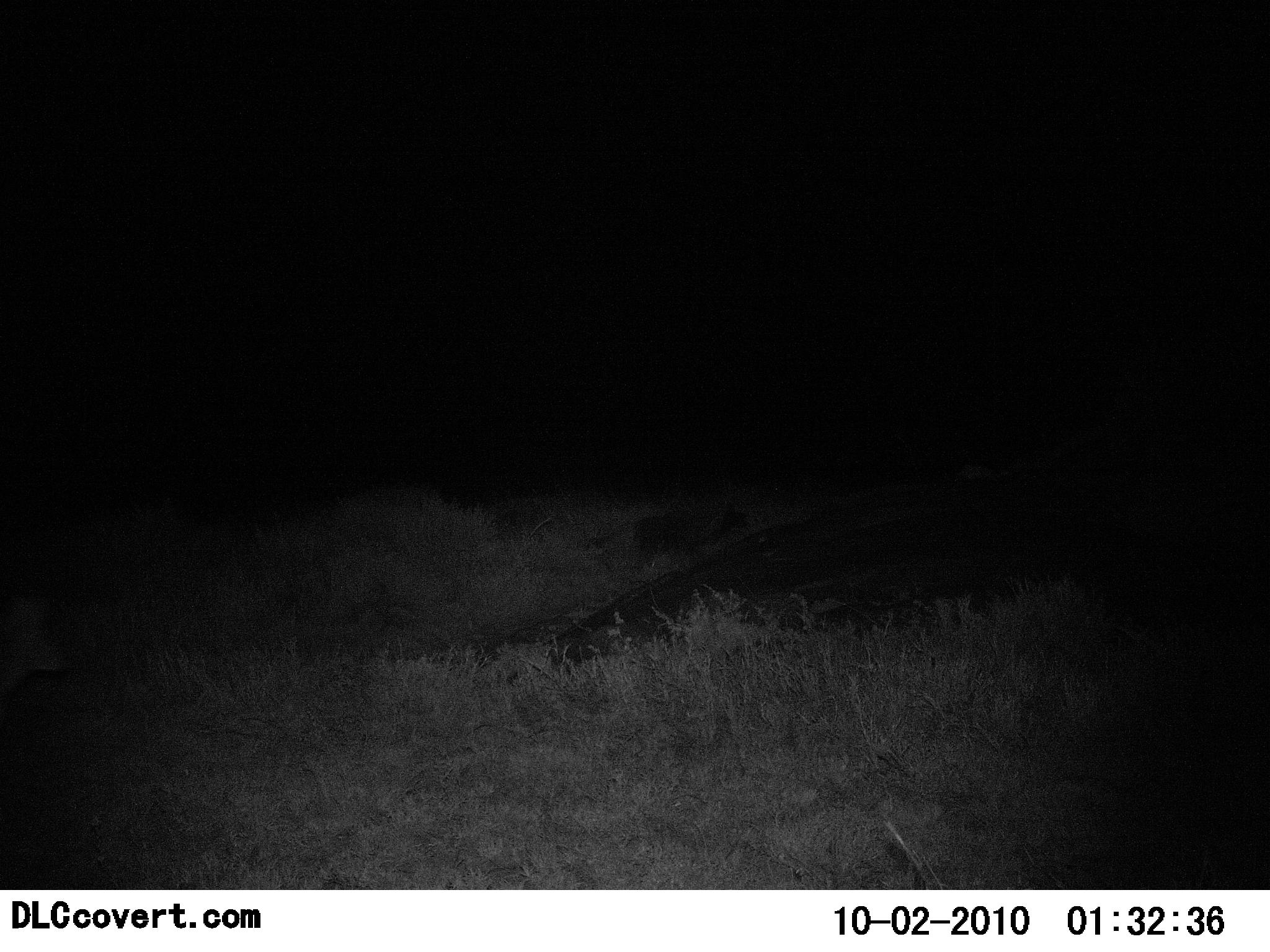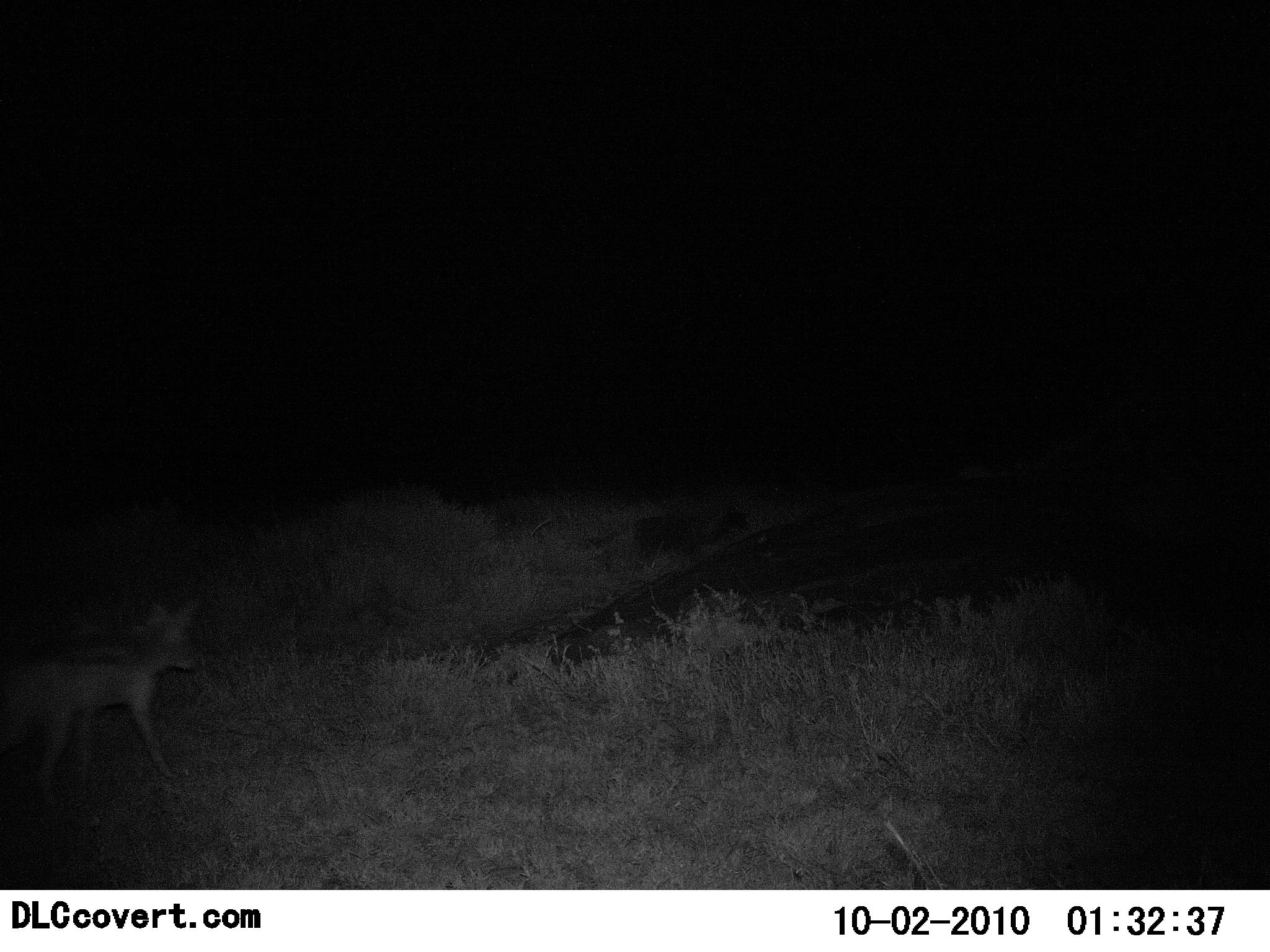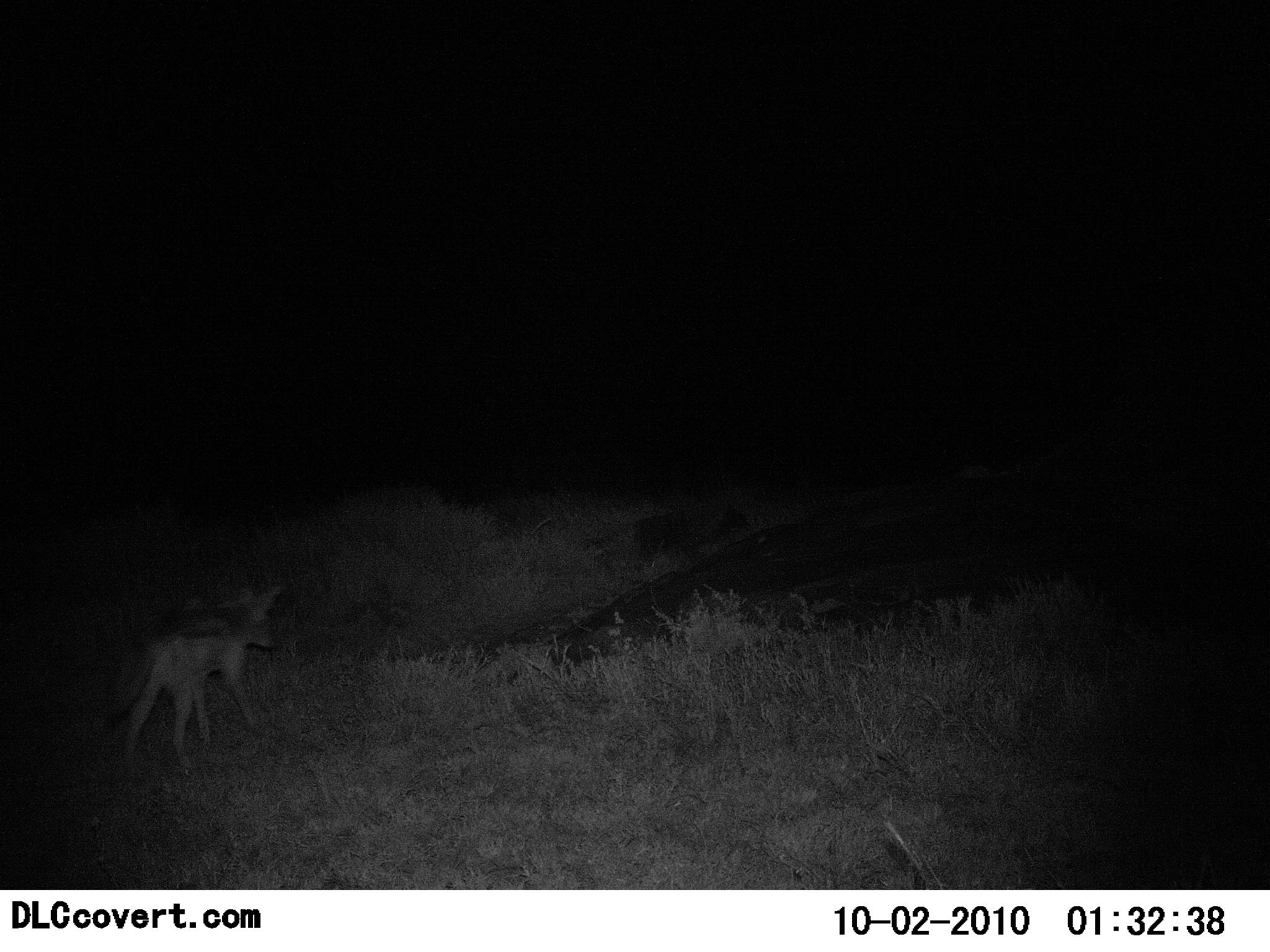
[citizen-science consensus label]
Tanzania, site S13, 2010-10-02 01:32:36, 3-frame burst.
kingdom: Animalia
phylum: Chordata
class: Mammalia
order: Carnivora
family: Canidae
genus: Lupulella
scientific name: Lupulella mesomelas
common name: black-backed jackal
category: jackal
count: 1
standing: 0%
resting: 0%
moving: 100%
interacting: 0%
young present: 0%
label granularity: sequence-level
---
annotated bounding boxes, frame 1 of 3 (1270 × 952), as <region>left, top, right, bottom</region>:
animal: <region>0, 592, 54, 693</region>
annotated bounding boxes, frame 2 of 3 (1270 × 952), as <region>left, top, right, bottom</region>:
animal: <region>0, 597, 195, 796</region>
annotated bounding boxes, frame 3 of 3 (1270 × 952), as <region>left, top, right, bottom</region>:
animal: <region>101, 579, 282, 779</region>